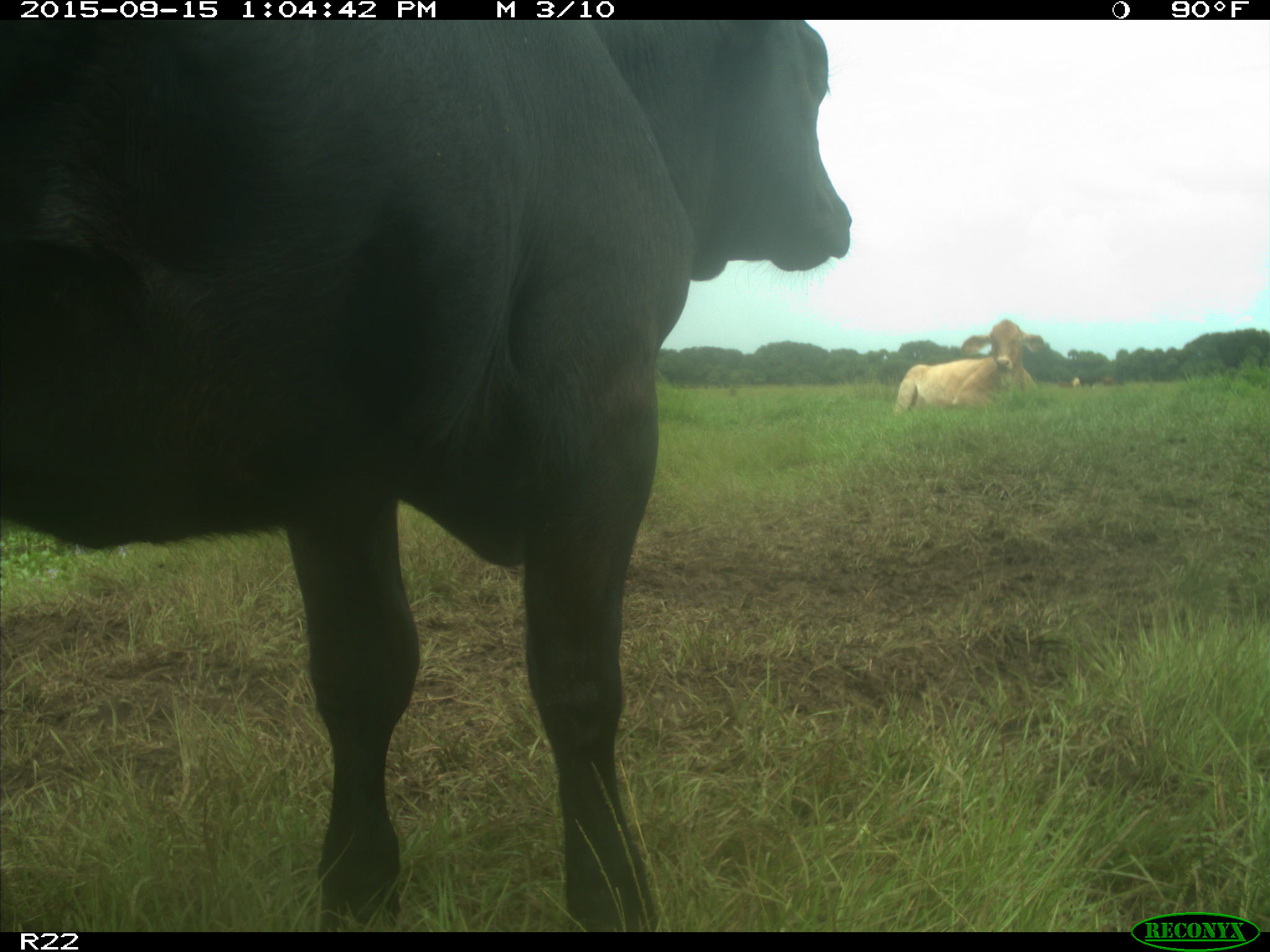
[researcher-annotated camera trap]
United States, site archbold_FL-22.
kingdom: Animalia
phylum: Chordata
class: Mammalia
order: Artiodactyla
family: Bovidae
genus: Bos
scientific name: Bos taurus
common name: domestic cow